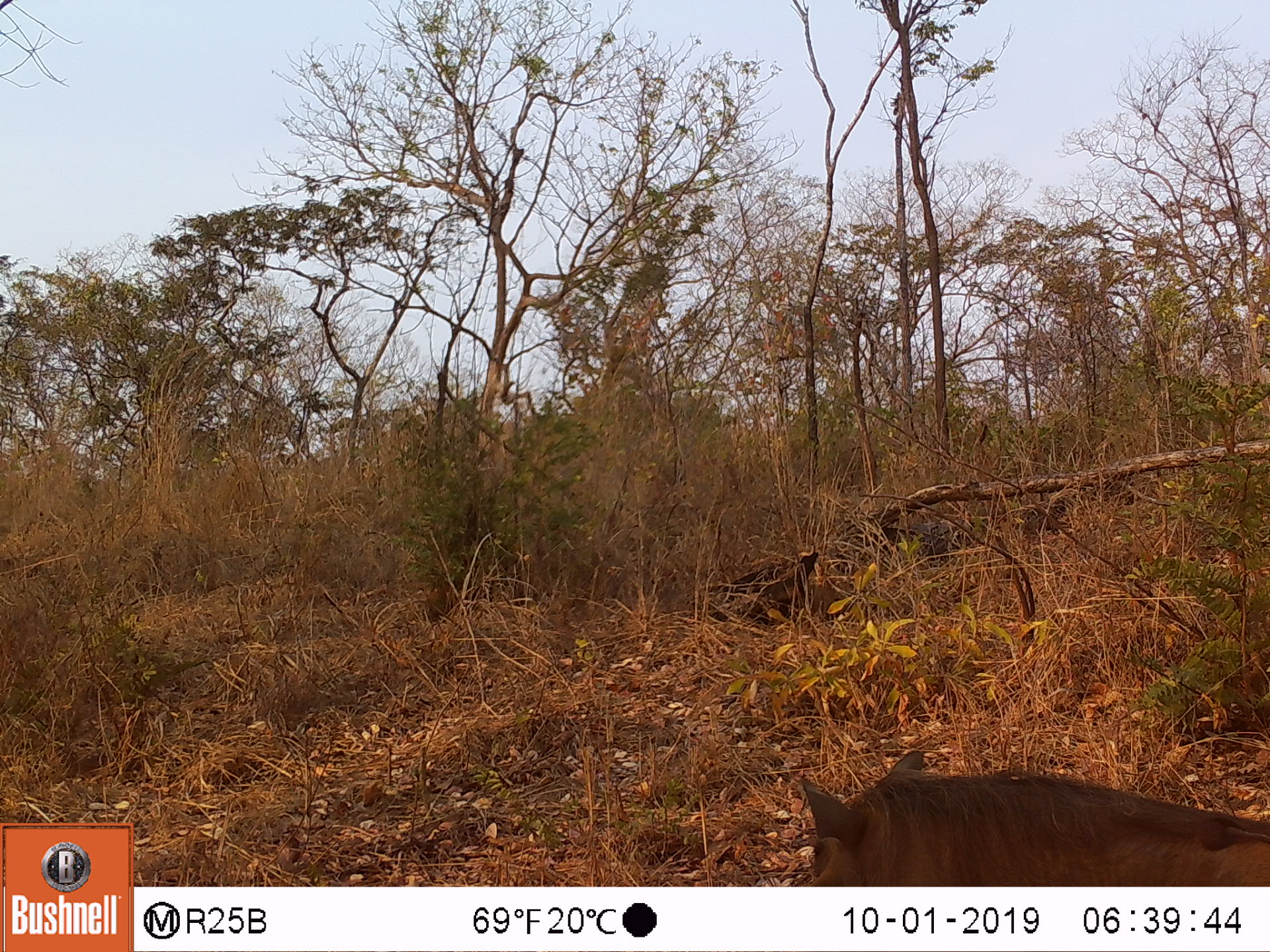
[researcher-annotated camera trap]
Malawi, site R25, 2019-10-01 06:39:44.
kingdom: Animalia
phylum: Chordata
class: Mammalia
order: Artiodactyla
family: Suidae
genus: Phacochoerus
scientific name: Phacochoerus africanus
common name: common warthog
Common warthog (Phacochoerus africanus), count 1.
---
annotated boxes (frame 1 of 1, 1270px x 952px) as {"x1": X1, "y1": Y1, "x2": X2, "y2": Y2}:
common warthog: {"x1": 792, "y1": 749, "x2": 1262, "y2": 882}